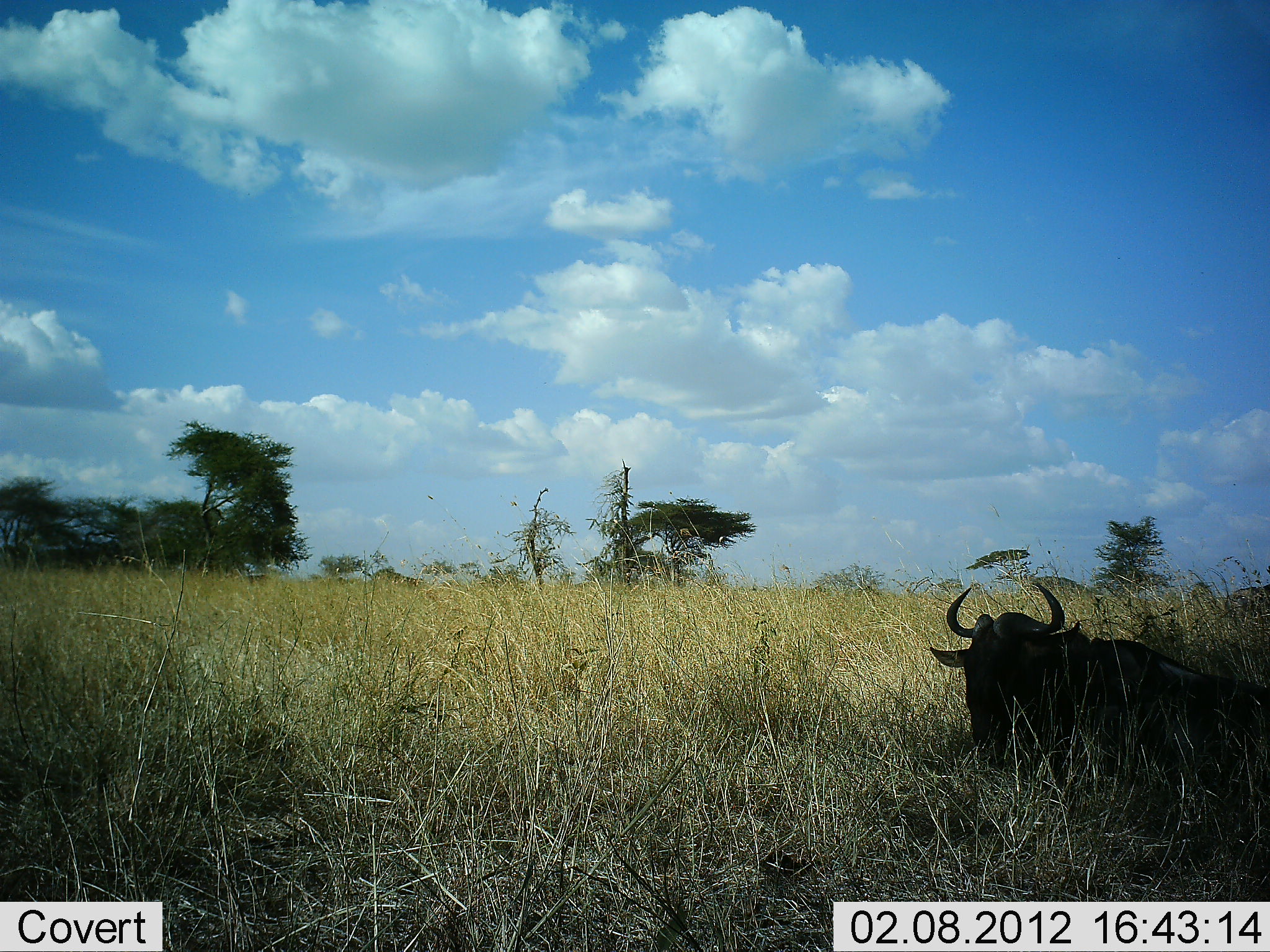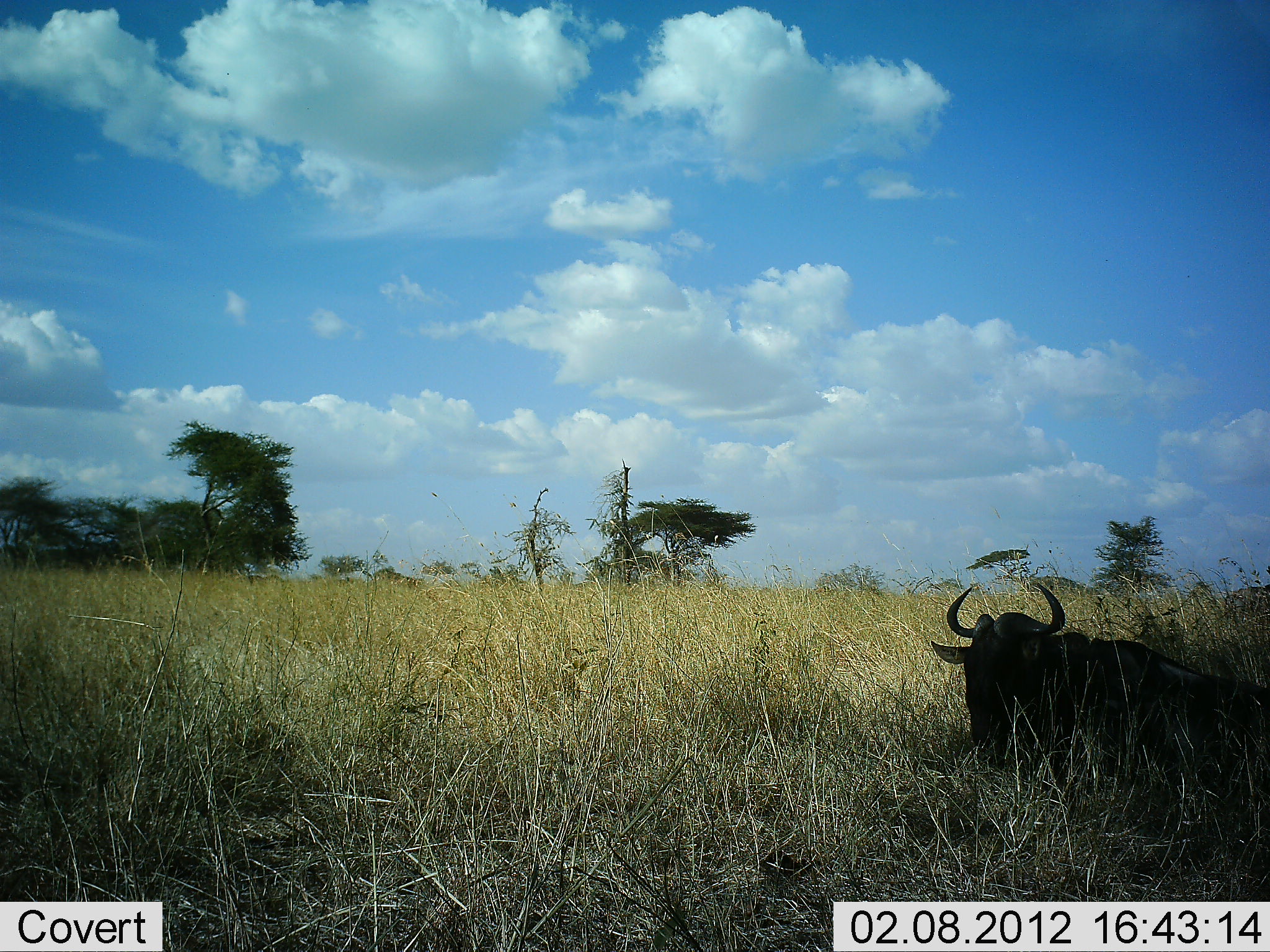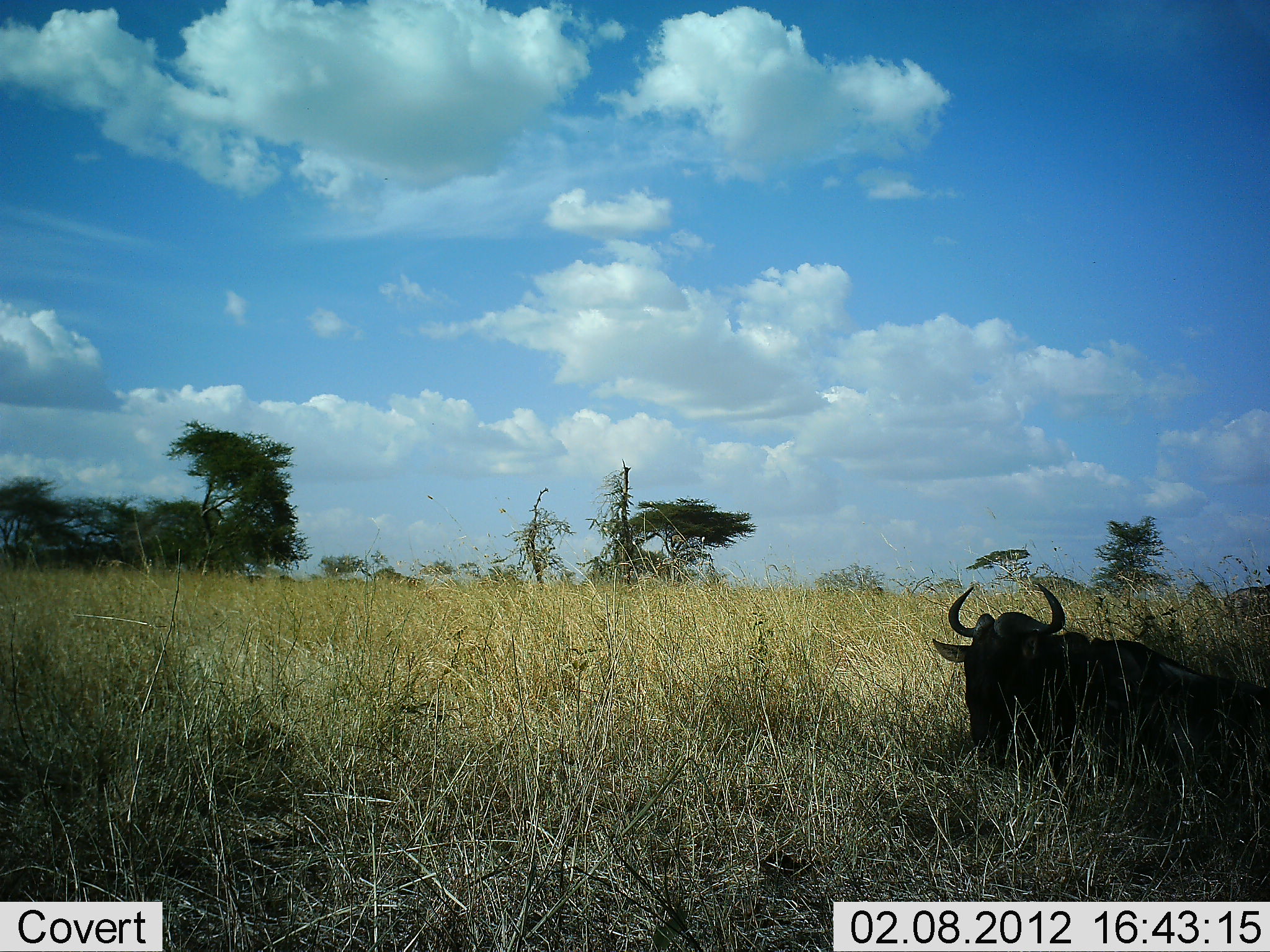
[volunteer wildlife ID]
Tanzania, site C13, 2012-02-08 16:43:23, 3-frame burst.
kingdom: Animalia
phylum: Chordata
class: Mammalia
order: Artiodactyla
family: Bovidae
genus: Connochaetes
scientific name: Connochaetes taurinus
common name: blue wildebeest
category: wildebeest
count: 1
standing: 12%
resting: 88%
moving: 4%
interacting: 0%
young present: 0%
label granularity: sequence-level